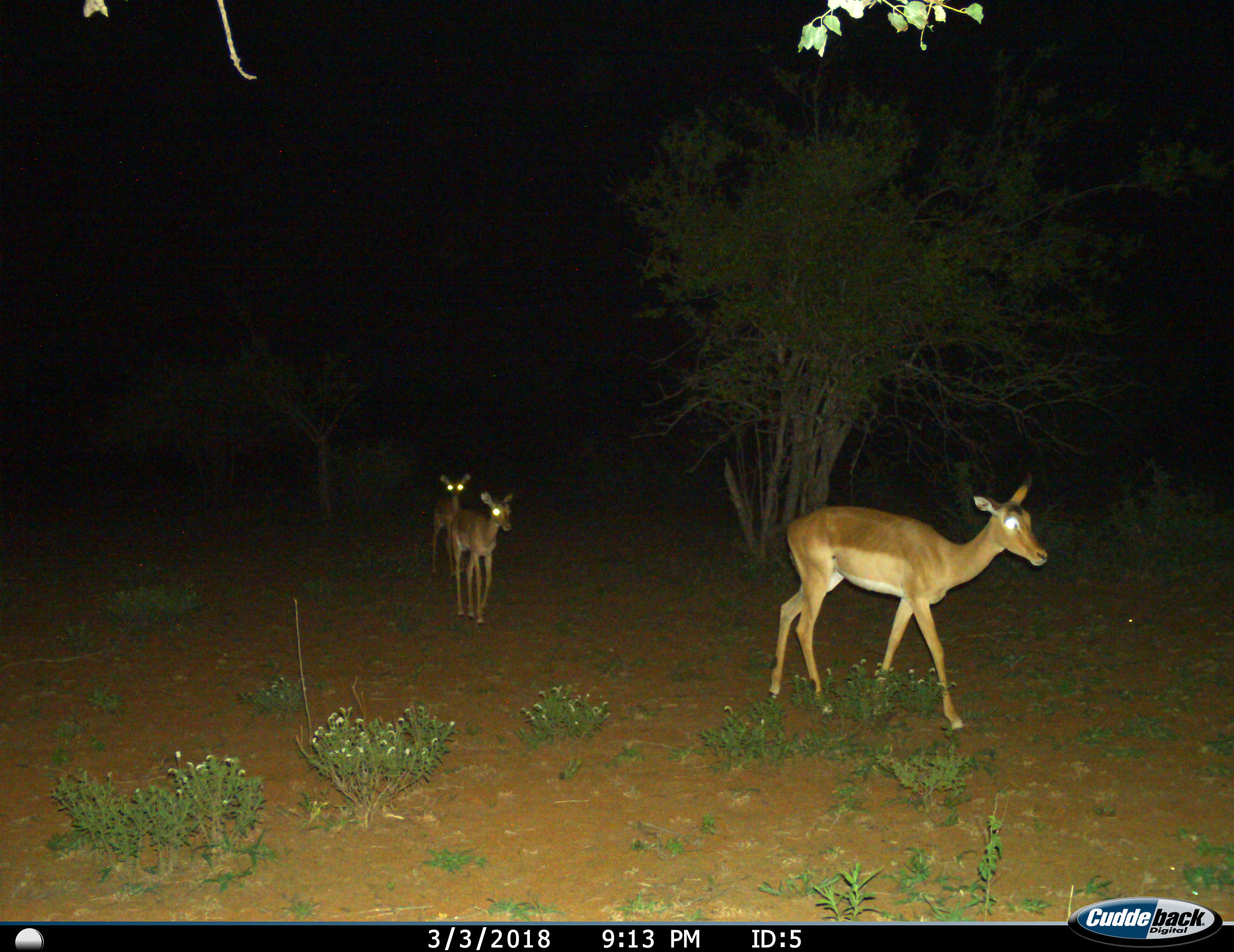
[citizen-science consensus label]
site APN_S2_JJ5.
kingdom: Animalia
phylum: Chordata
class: Mammalia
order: Artiodactyla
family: Bovidae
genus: Aepyceros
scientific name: Aepyceros melampus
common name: impala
Impala (Aepyceros melampus), count 3. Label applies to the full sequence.